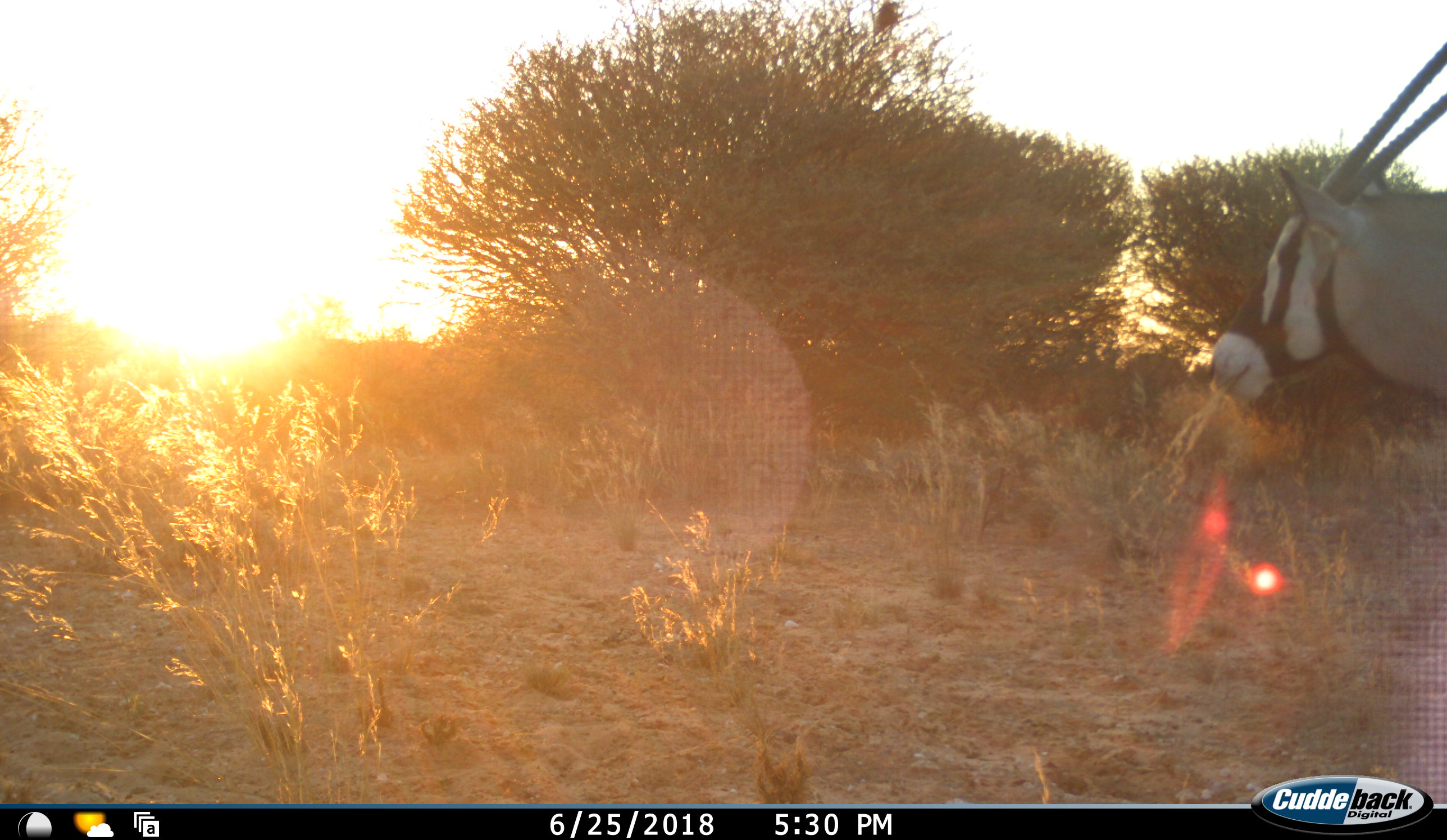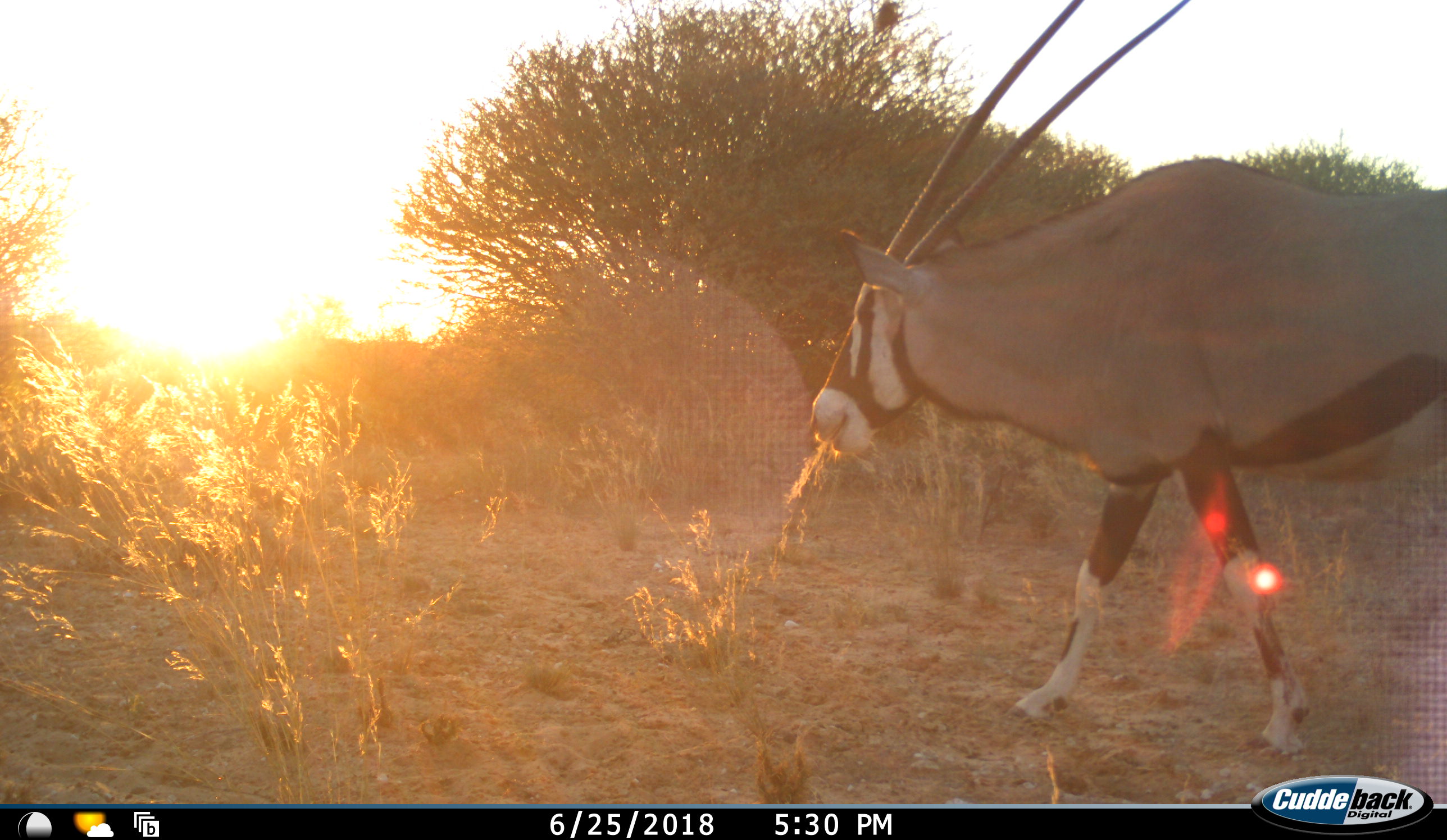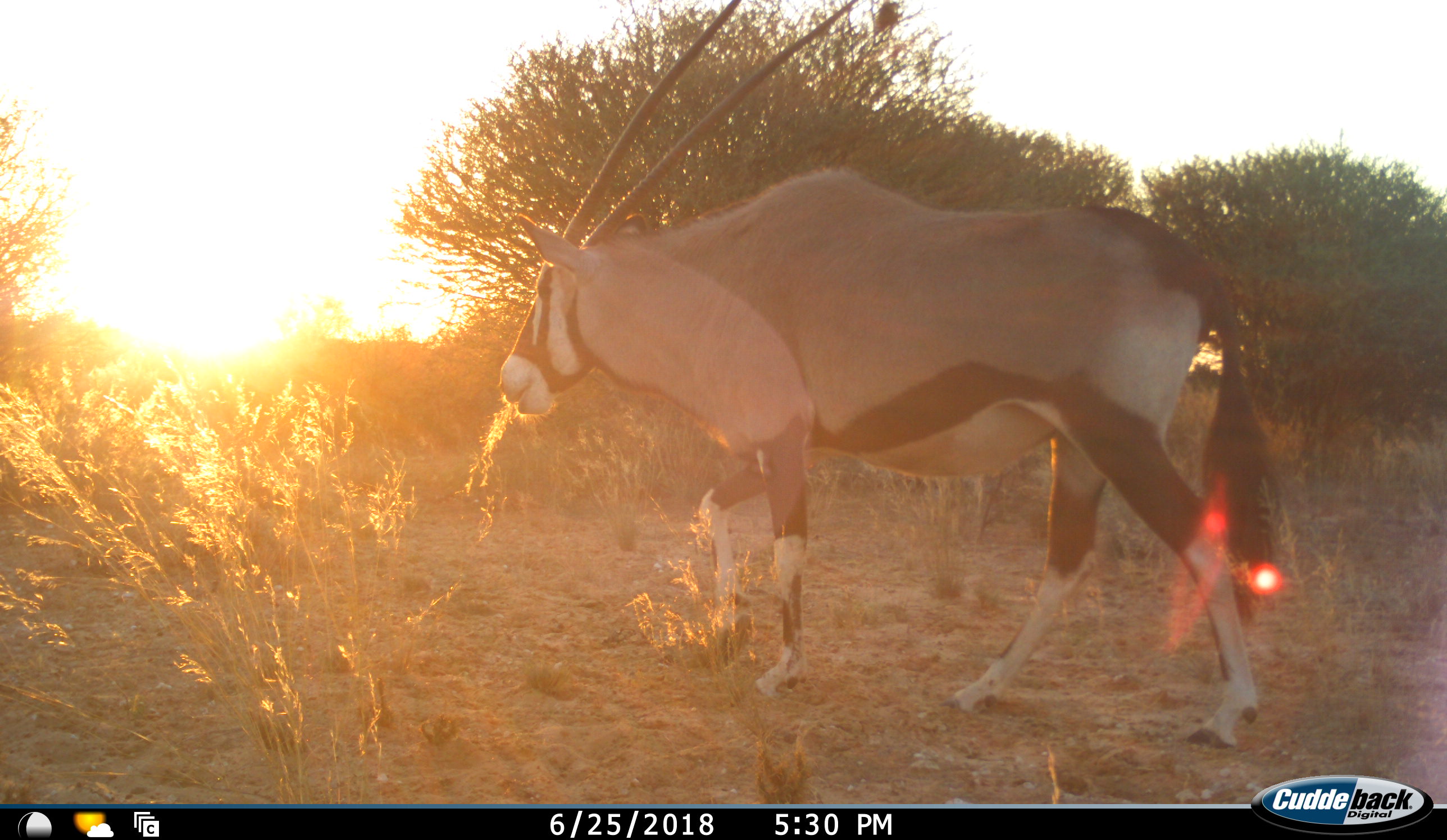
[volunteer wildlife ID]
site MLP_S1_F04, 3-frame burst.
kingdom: Animalia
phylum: Chordata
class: Mammalia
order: Artiodactyla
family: Bovidae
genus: Oryx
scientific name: Oryx gazella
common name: gemsbok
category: oryx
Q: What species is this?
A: Oryx (gemsbok) (Oryx gazella).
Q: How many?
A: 1.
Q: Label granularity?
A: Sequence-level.